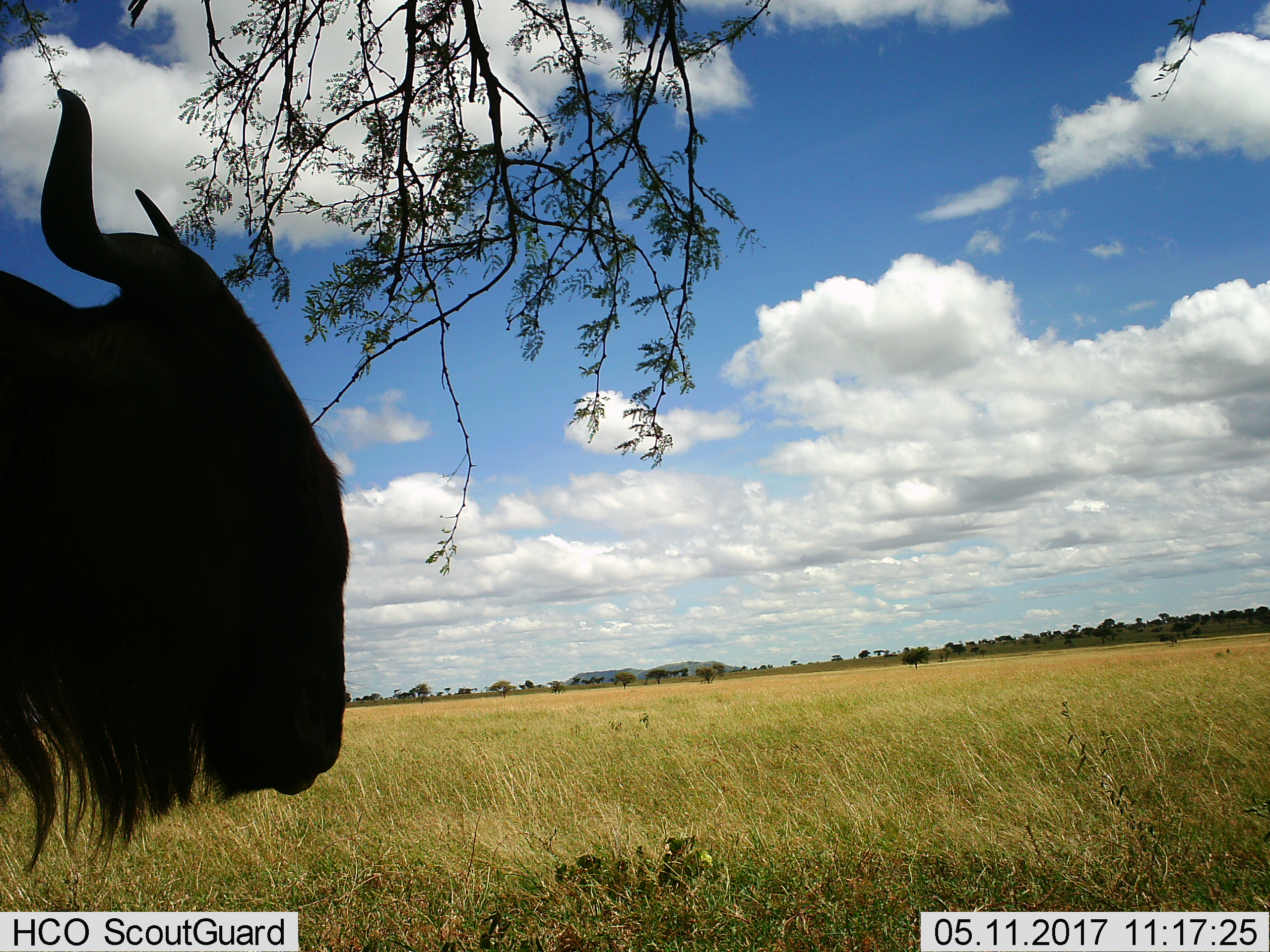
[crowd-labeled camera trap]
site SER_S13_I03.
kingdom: Animalia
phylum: Chordata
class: Mammalia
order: Artiodactyla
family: Bovidae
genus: Connochaetes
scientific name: Connochaetes taurinus taurinus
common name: blue wildebeest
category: wildebeestblue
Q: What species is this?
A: Wildebeestblue (blue wildebeest) (Connochaetes taurinus taurinus).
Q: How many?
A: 1.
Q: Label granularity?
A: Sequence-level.